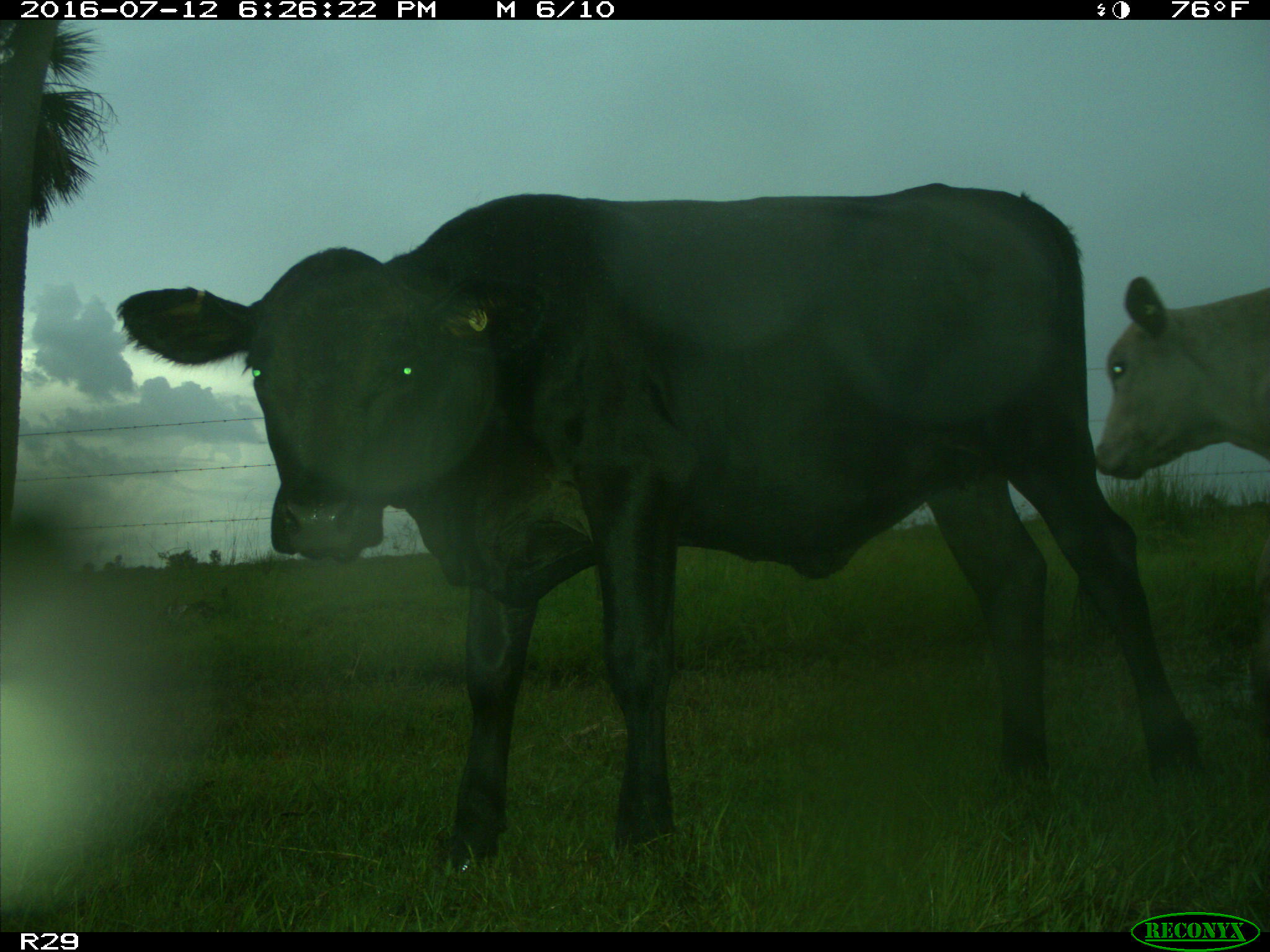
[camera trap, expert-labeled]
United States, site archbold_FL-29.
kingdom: Animalia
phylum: Chordata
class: Mammalia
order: Artiodactyla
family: Bovidae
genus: Bos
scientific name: Bos taurus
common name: domestic cow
Bos taurus (domestic cow).